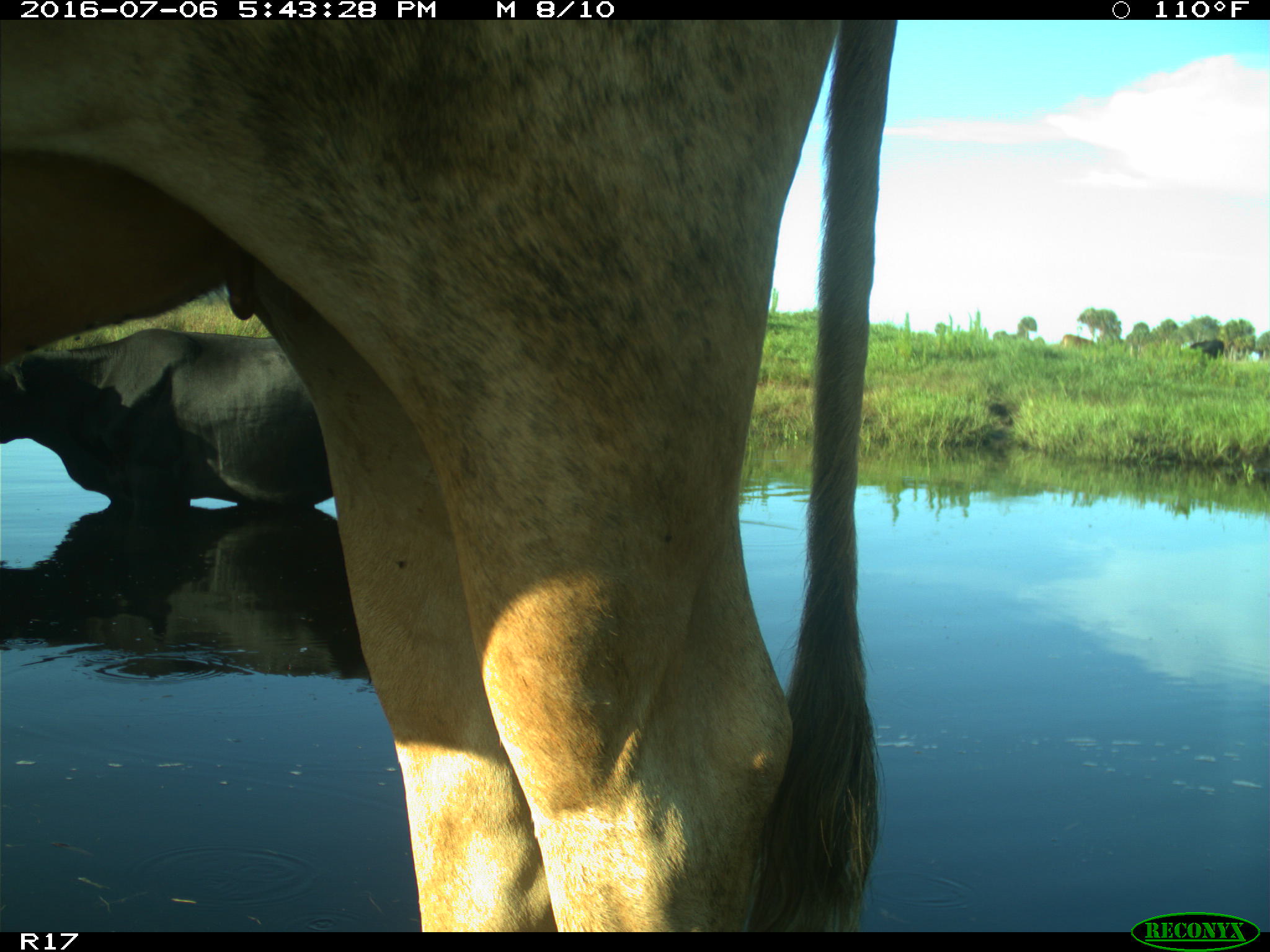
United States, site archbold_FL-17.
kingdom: Animalia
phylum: Chordata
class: Mammalia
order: Artiodactyla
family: Bovidae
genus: Bos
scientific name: Bos taurus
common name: domestic cow